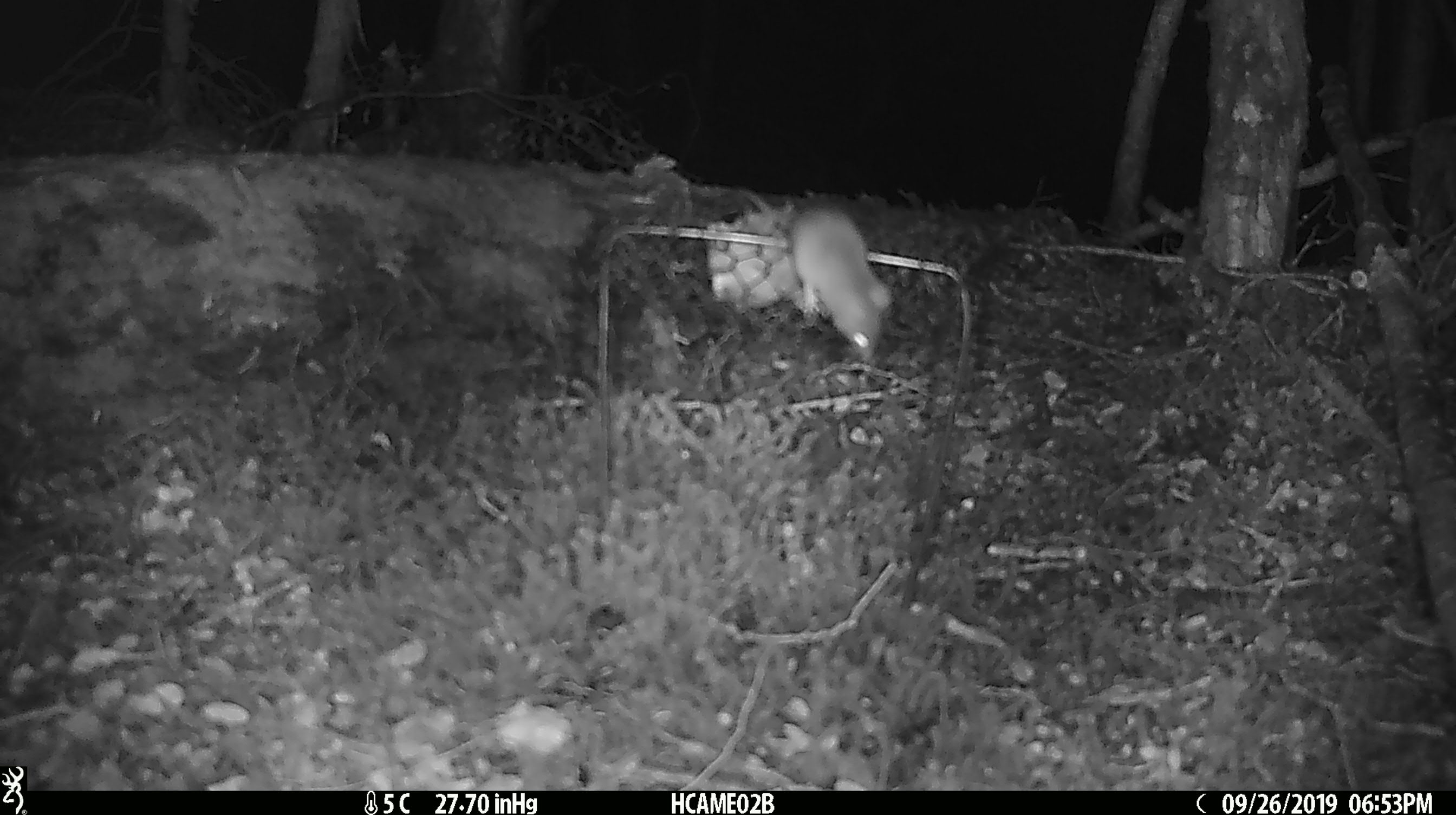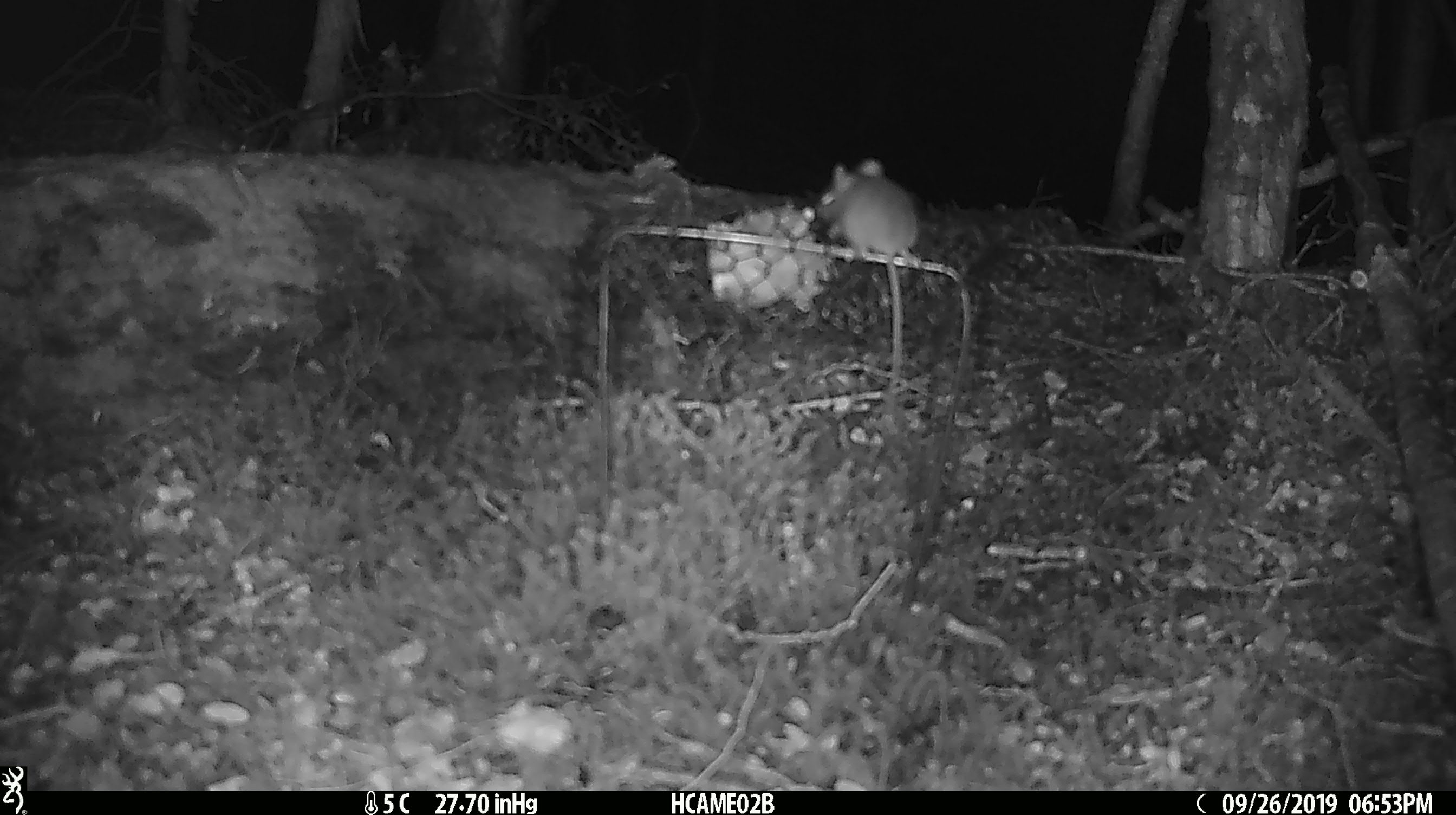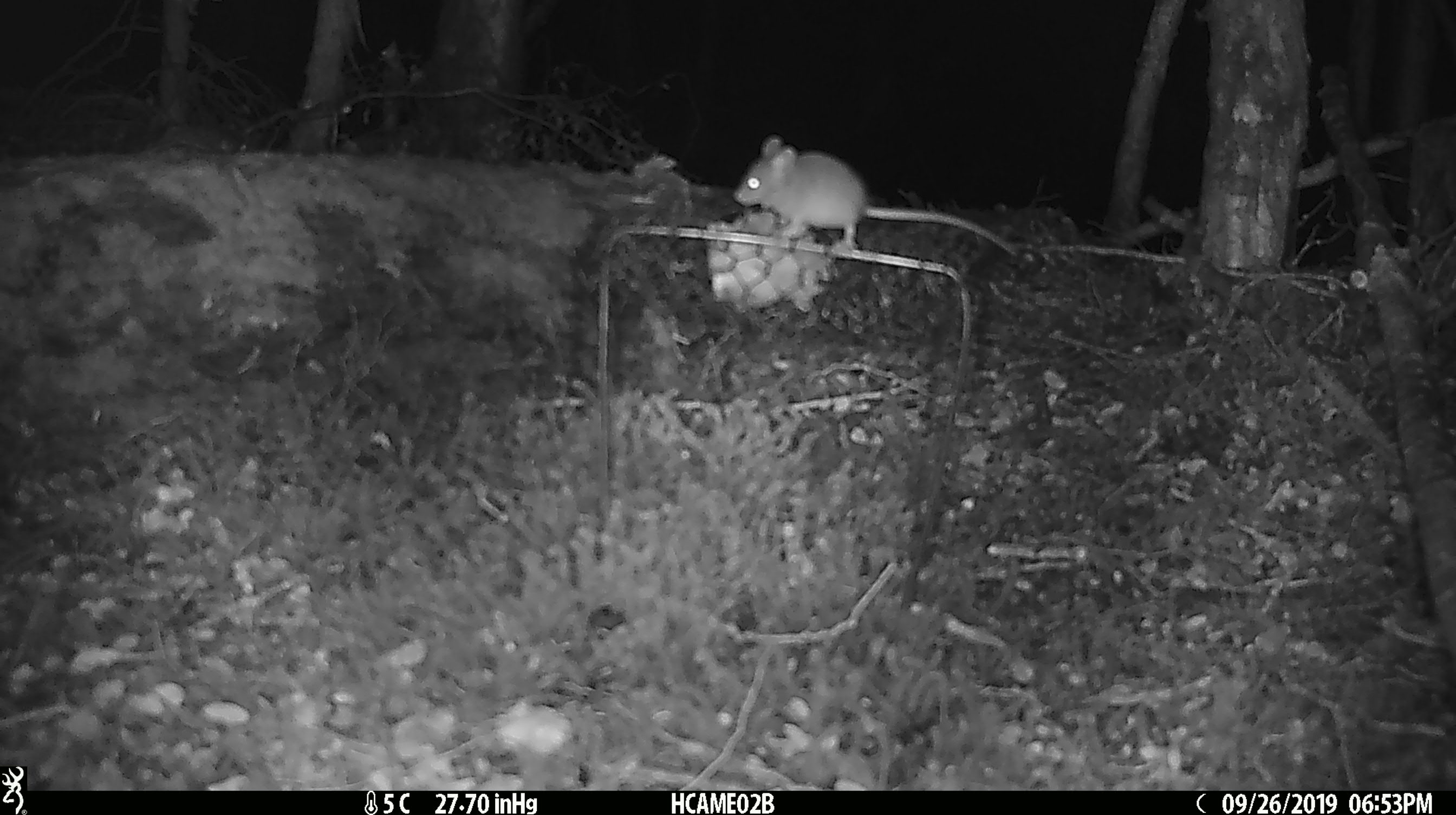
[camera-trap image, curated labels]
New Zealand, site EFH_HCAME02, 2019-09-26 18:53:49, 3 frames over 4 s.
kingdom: Animalia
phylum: Chordata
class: Mammalia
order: Rodentia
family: Muridae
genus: Mus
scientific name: Mus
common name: mouse